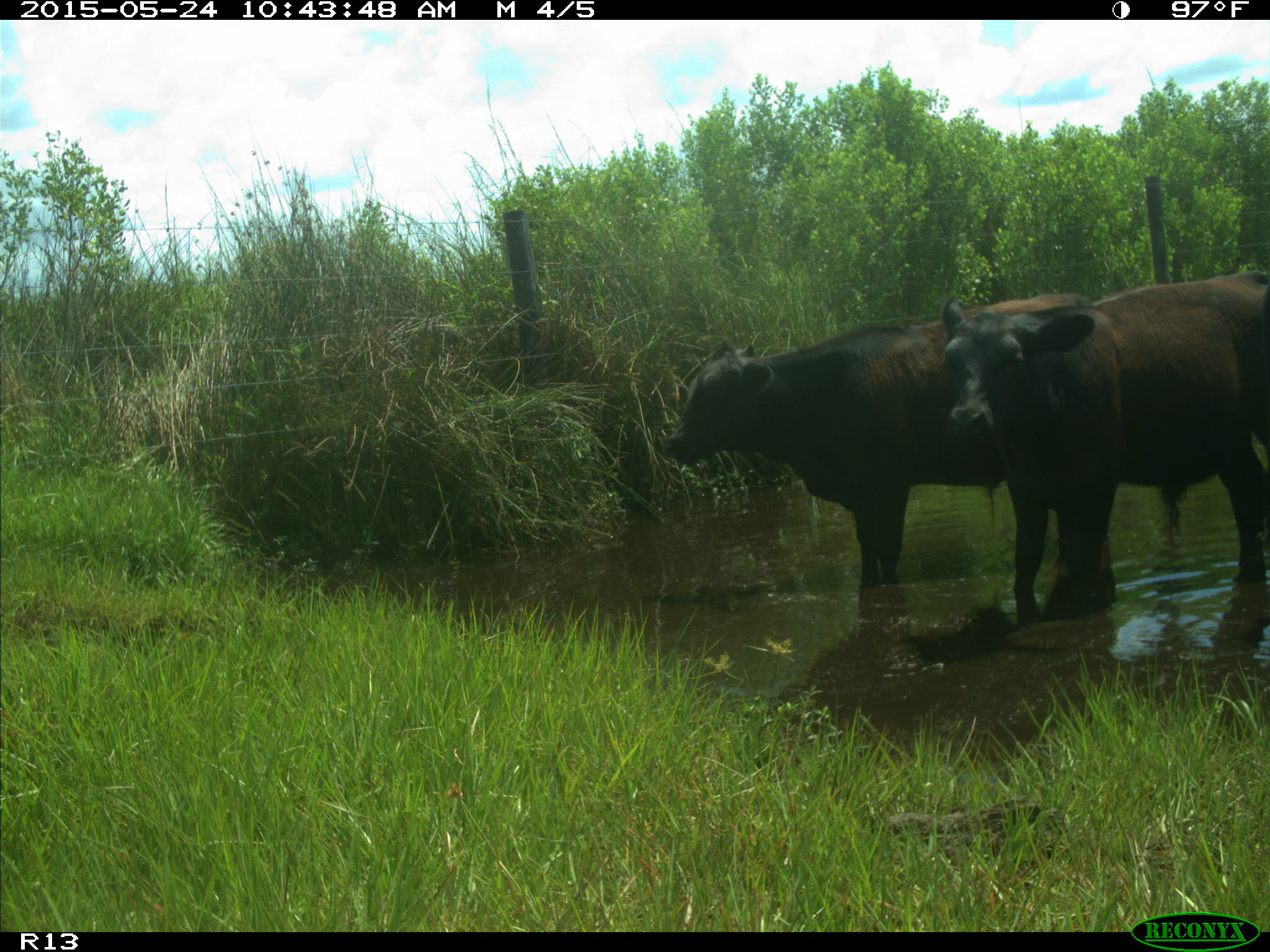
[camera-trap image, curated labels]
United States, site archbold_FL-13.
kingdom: Animalia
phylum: Chordata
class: Mammalia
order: Artiodactyla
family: Bovidae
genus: Bos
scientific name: Bos taurus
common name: domestic cow